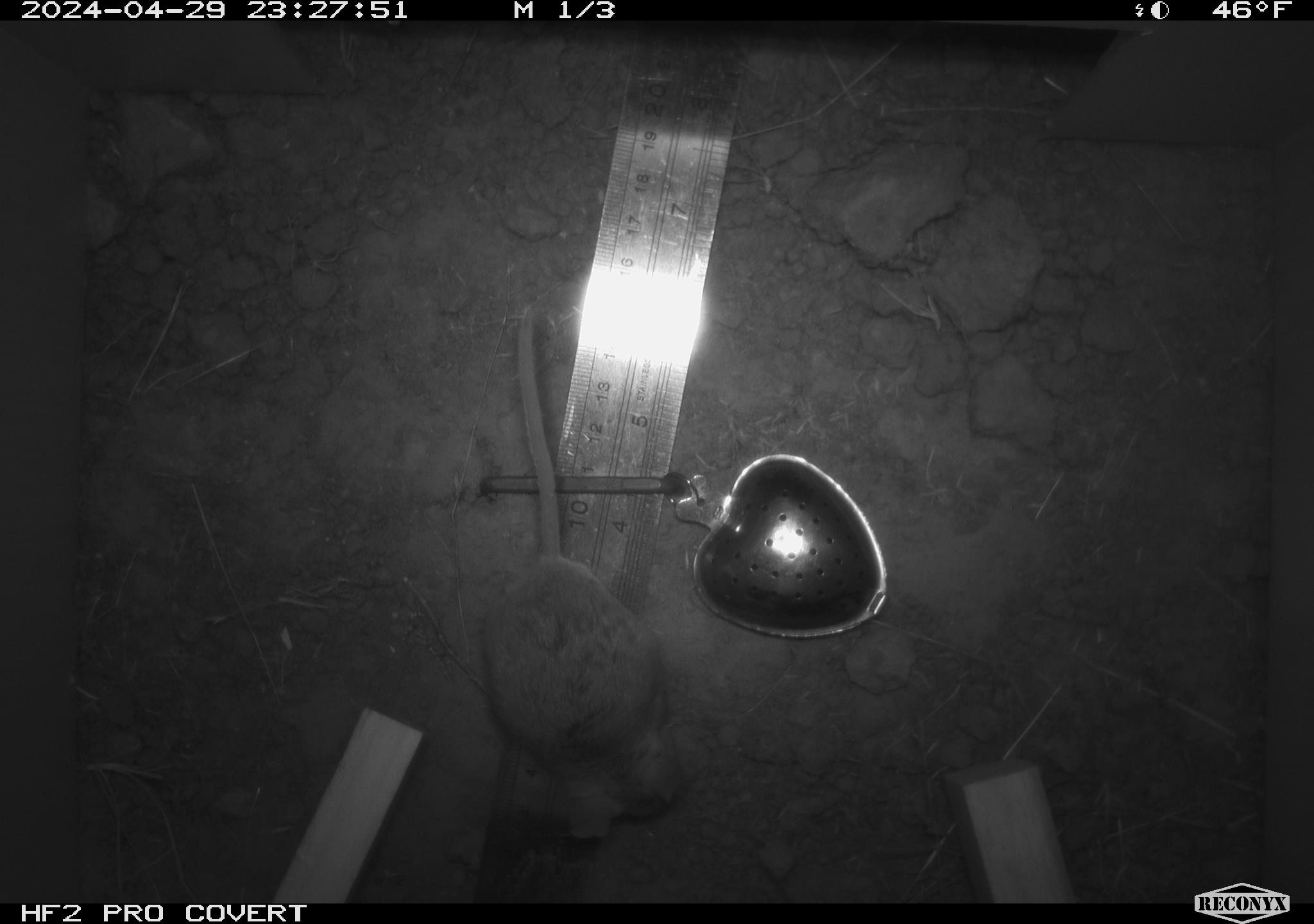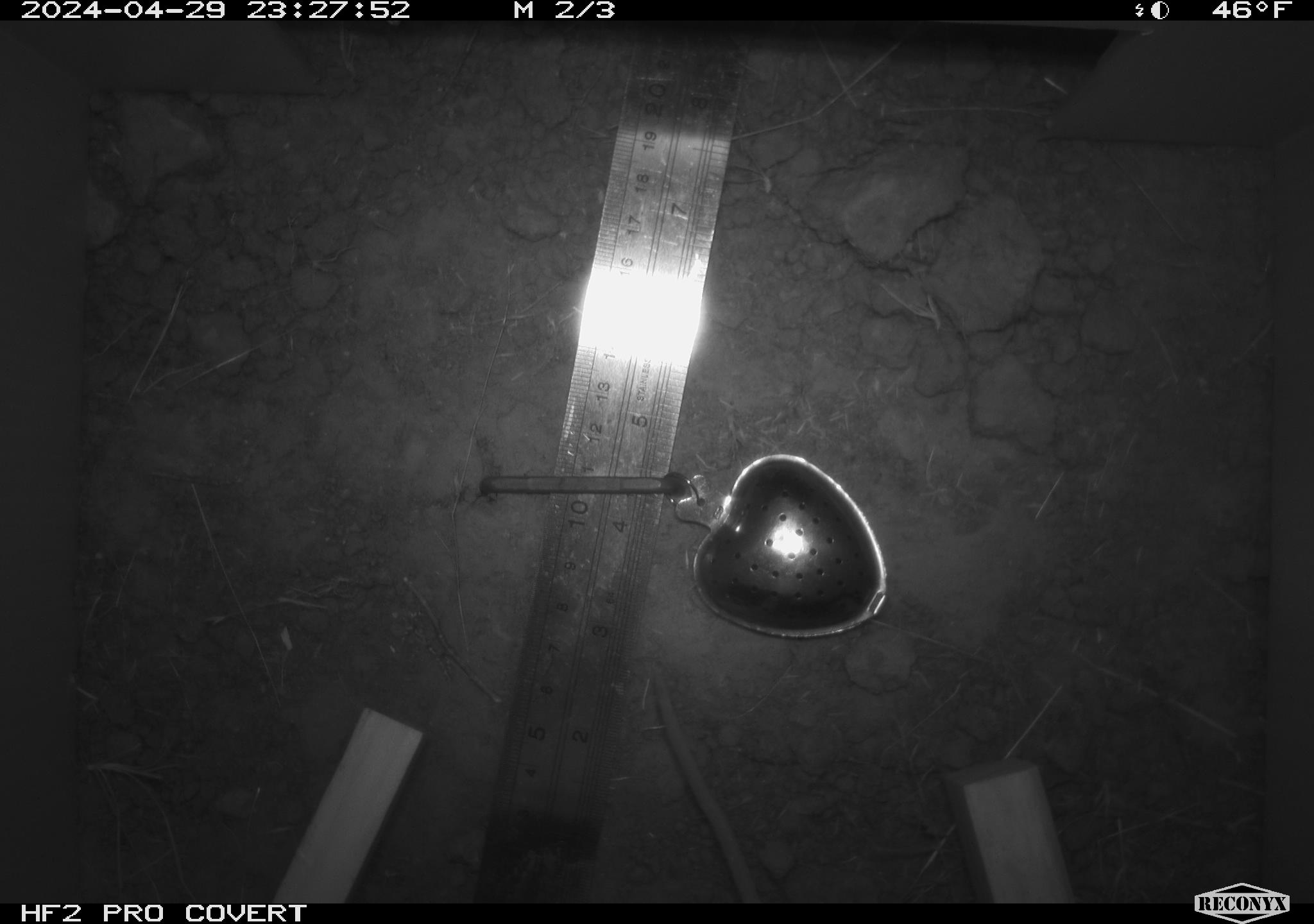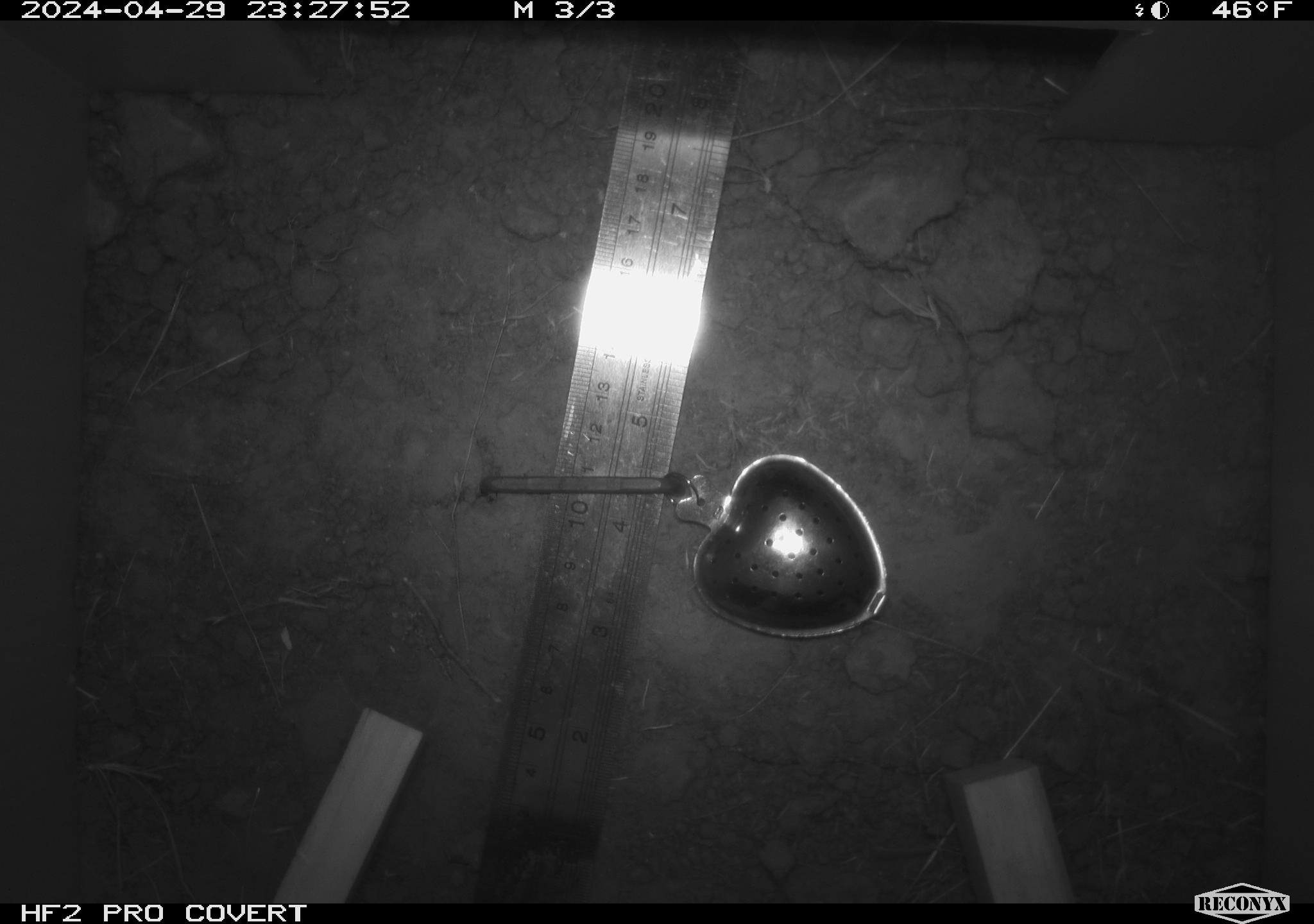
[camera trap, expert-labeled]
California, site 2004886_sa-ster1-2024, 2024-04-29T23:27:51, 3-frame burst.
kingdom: Animalia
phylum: Chordata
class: Mammalia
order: Rodentia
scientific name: Rodentia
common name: mouse species